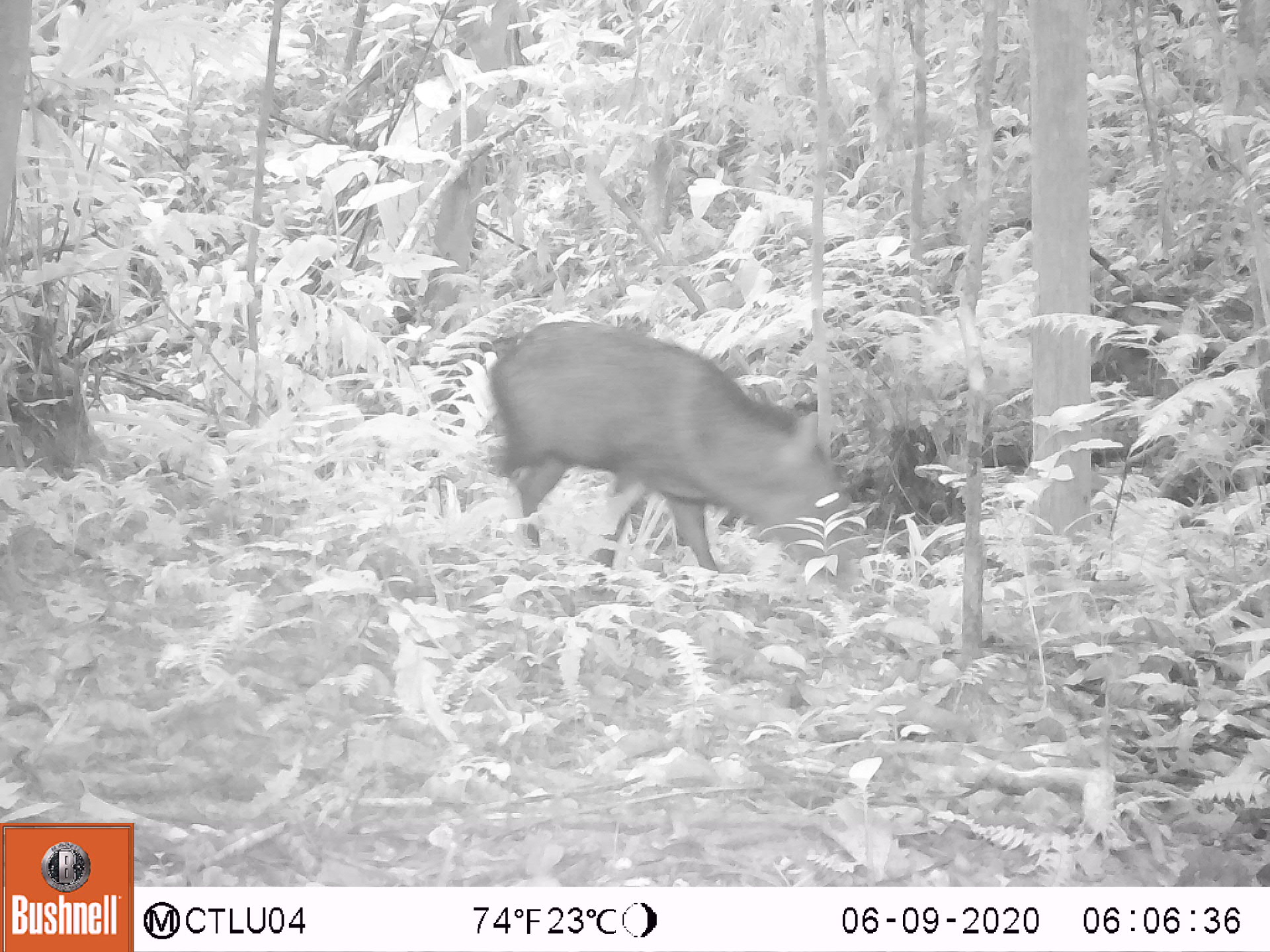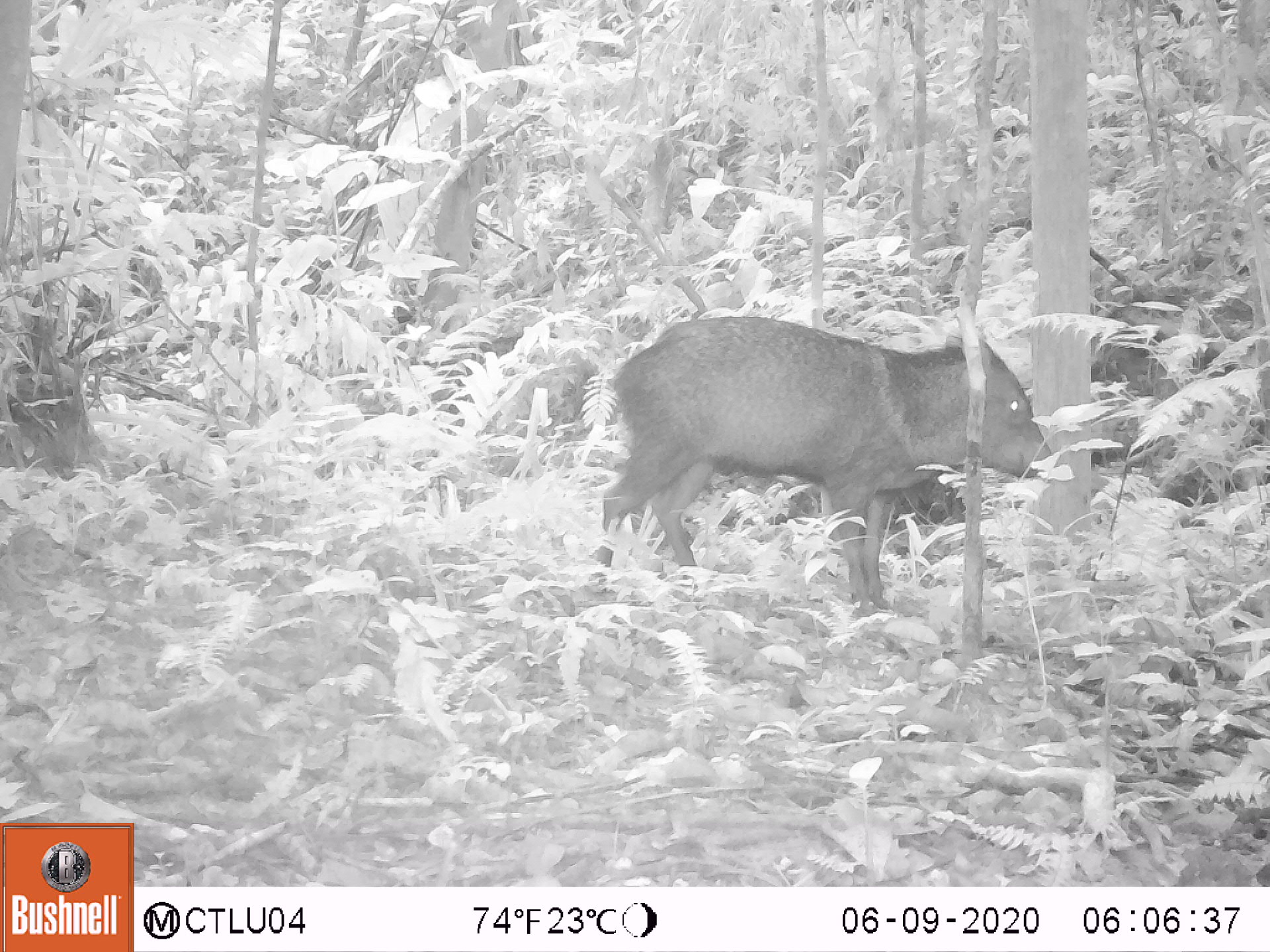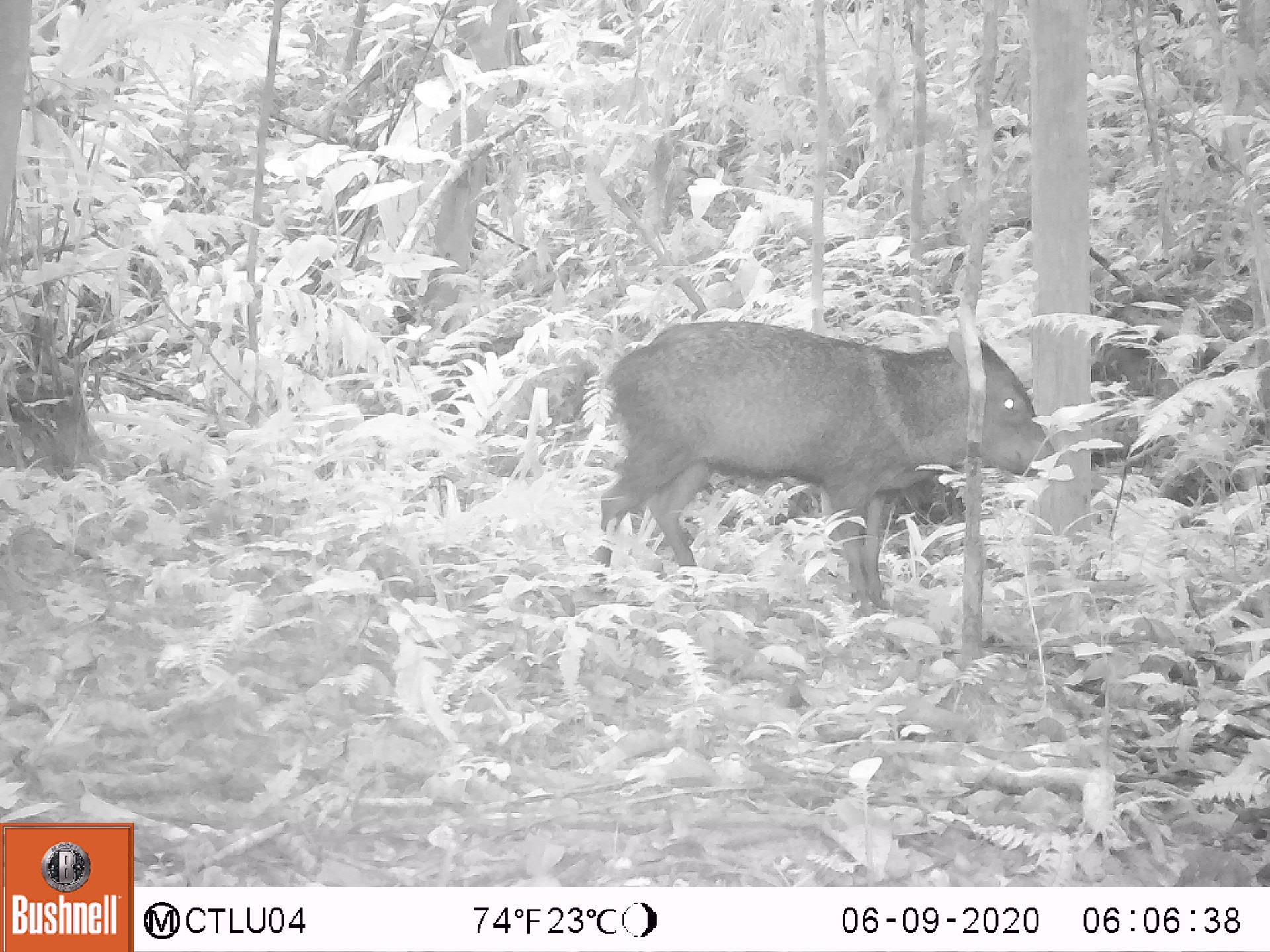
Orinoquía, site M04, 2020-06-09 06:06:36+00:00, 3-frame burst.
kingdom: Animalia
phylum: Chordata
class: Mammalia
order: Artiodactyla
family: Tayassuidae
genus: Pecari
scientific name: Pecari tajacu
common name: collared peccary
Collared peccary (Pecari tajacu).